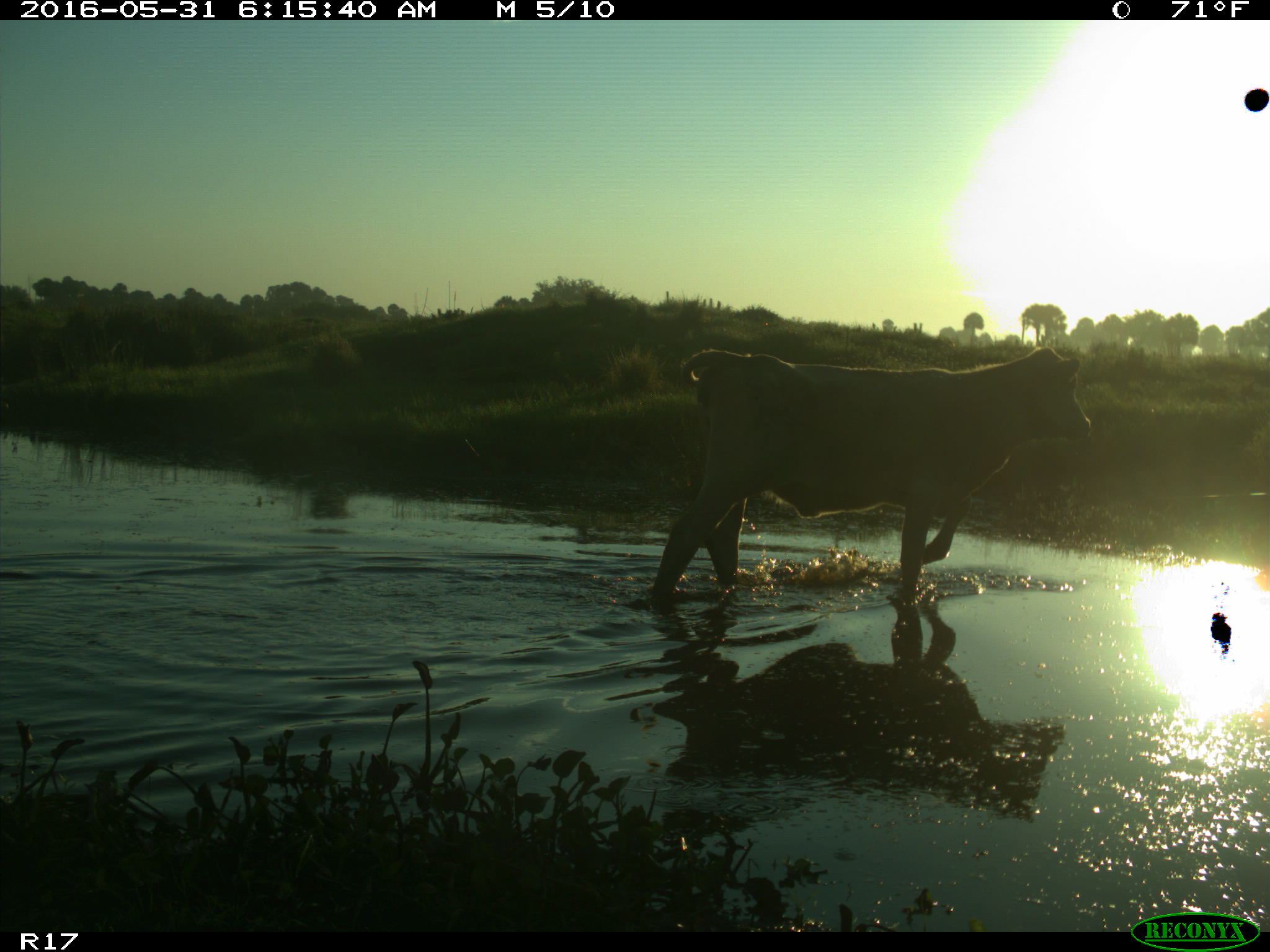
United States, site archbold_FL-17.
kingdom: Animalia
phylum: Chordata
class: Mammalia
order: Artiodactyla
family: Bovidae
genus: Bos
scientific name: Bos taurus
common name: domestic cow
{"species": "Bos taurus (domestic cow)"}